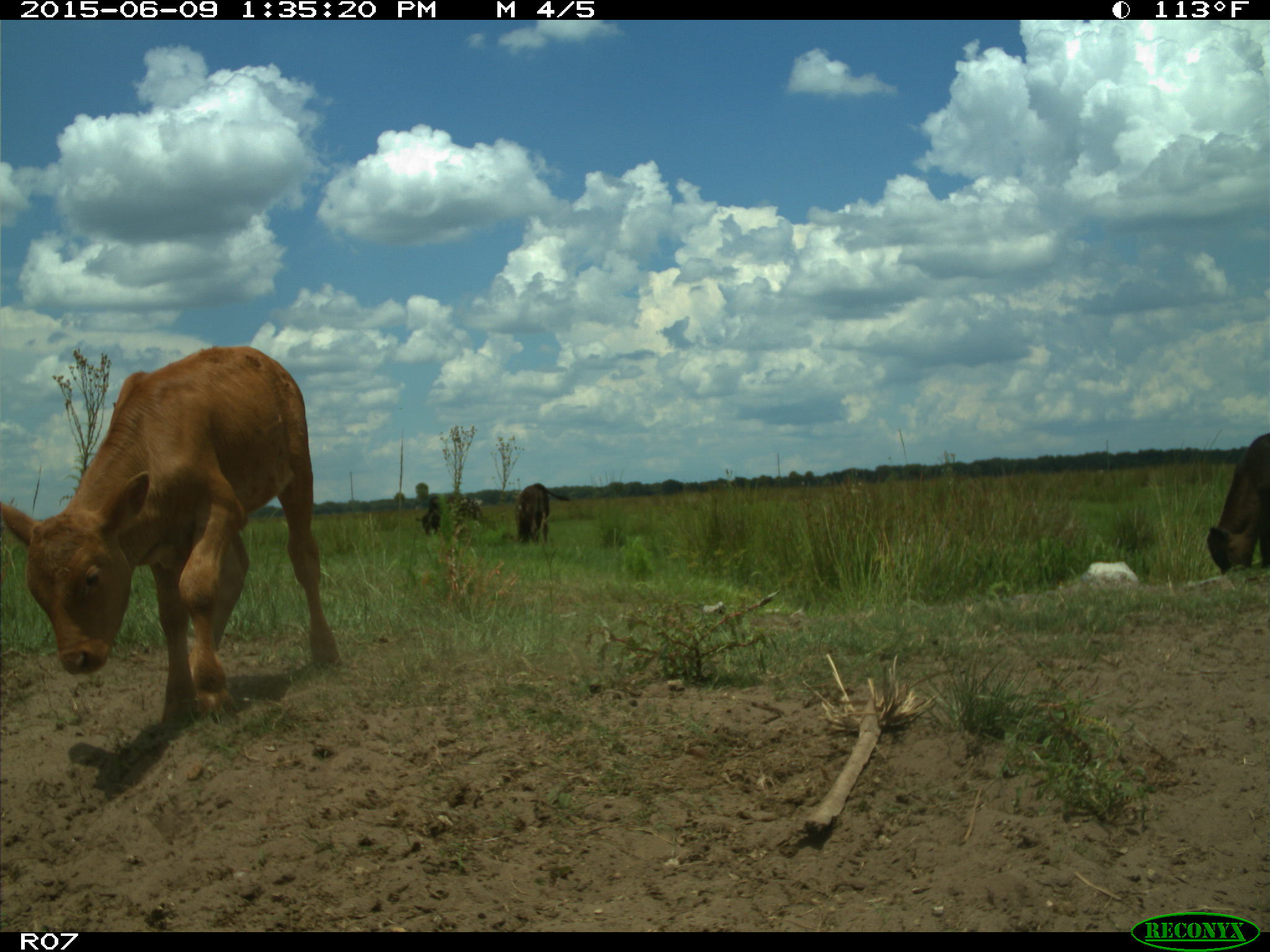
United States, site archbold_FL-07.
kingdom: Animalia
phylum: Chordata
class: Mammalia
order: Artiodactyla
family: Bovidae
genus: Bos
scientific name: Bos taurus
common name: domestic cow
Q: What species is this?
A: Bos taurus (domestic cow).